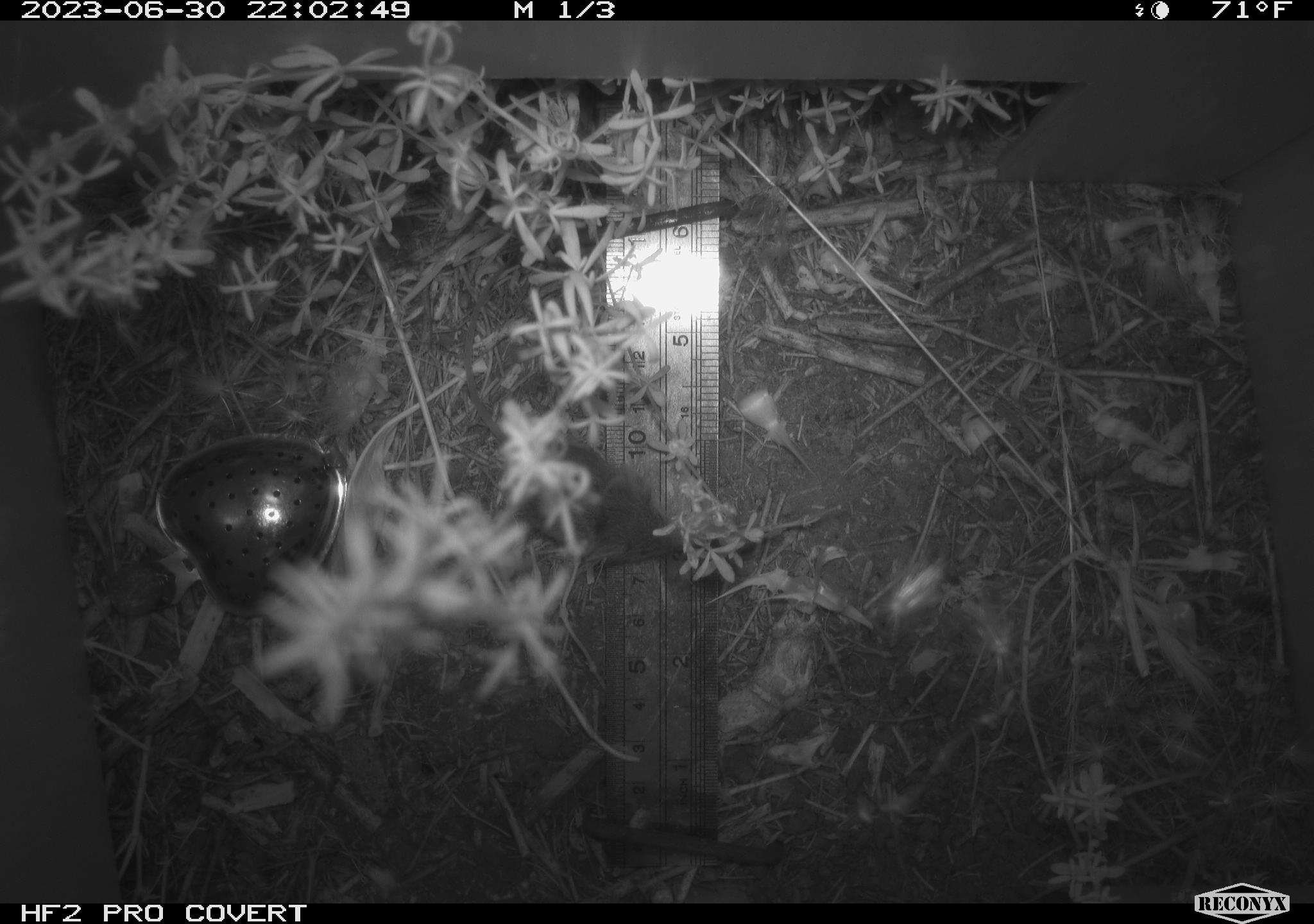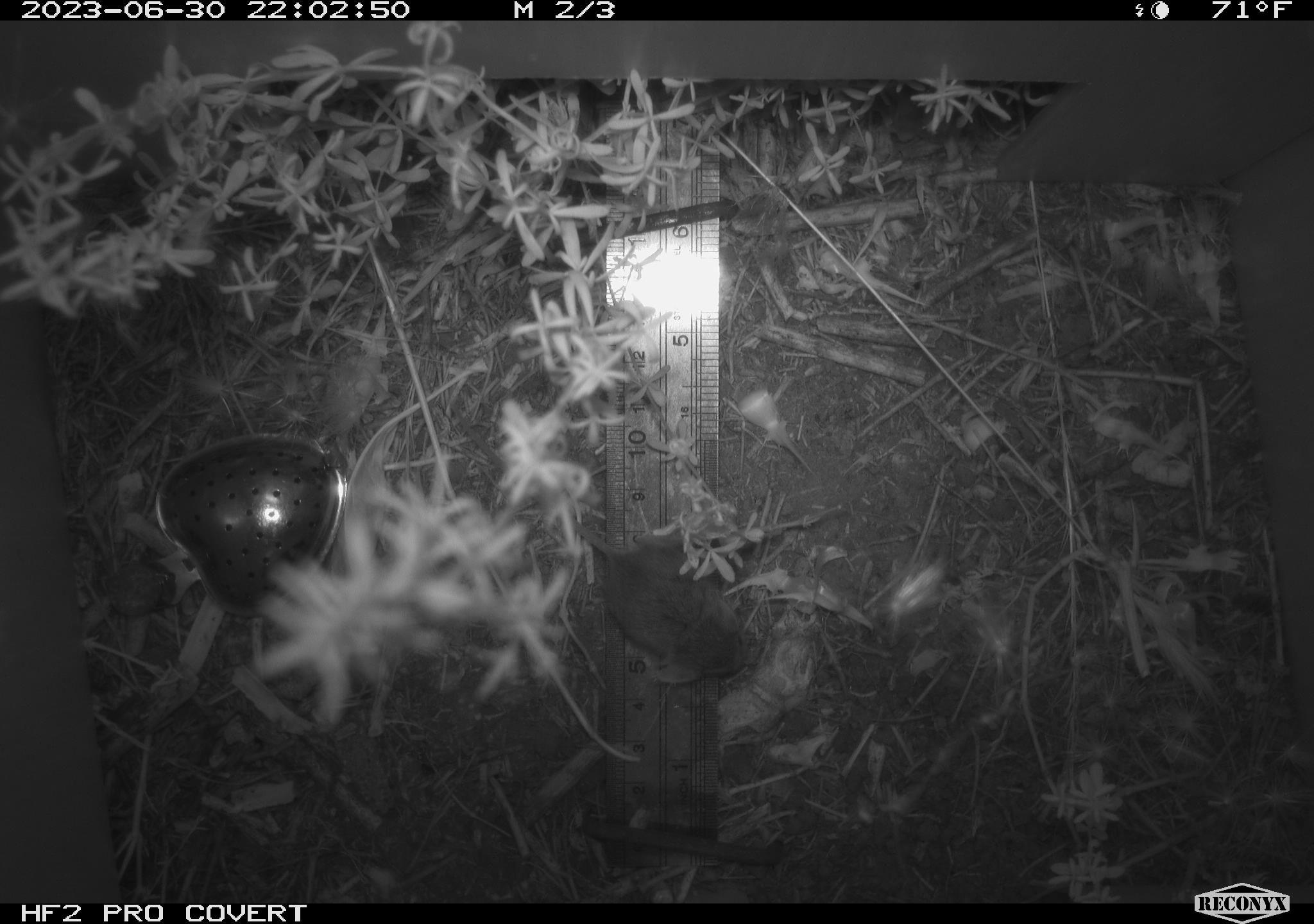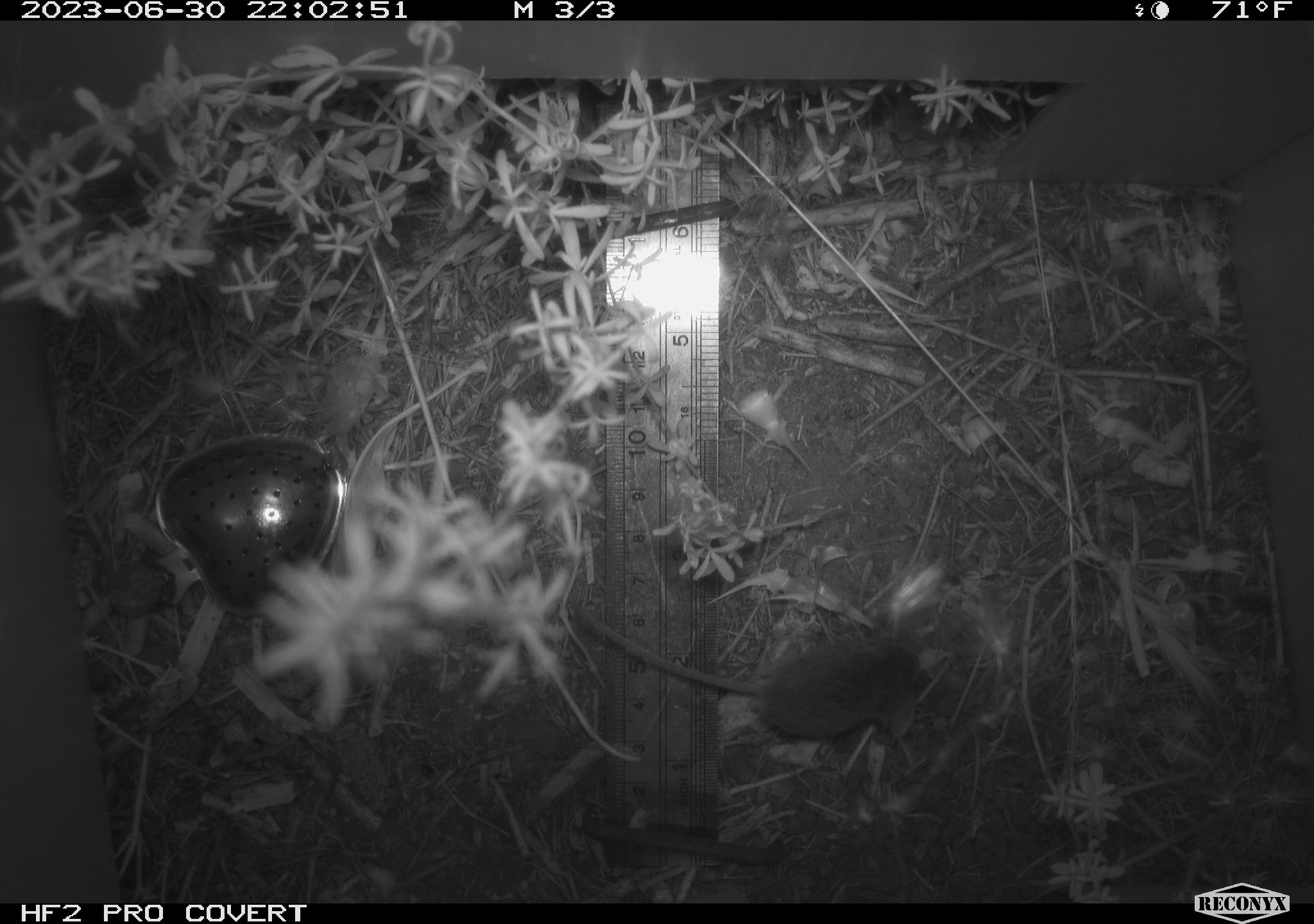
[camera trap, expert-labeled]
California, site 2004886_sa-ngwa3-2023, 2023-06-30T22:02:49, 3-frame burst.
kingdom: Animalia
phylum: Chordata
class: Mammalia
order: Rodentia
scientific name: Rodentia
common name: mouse species